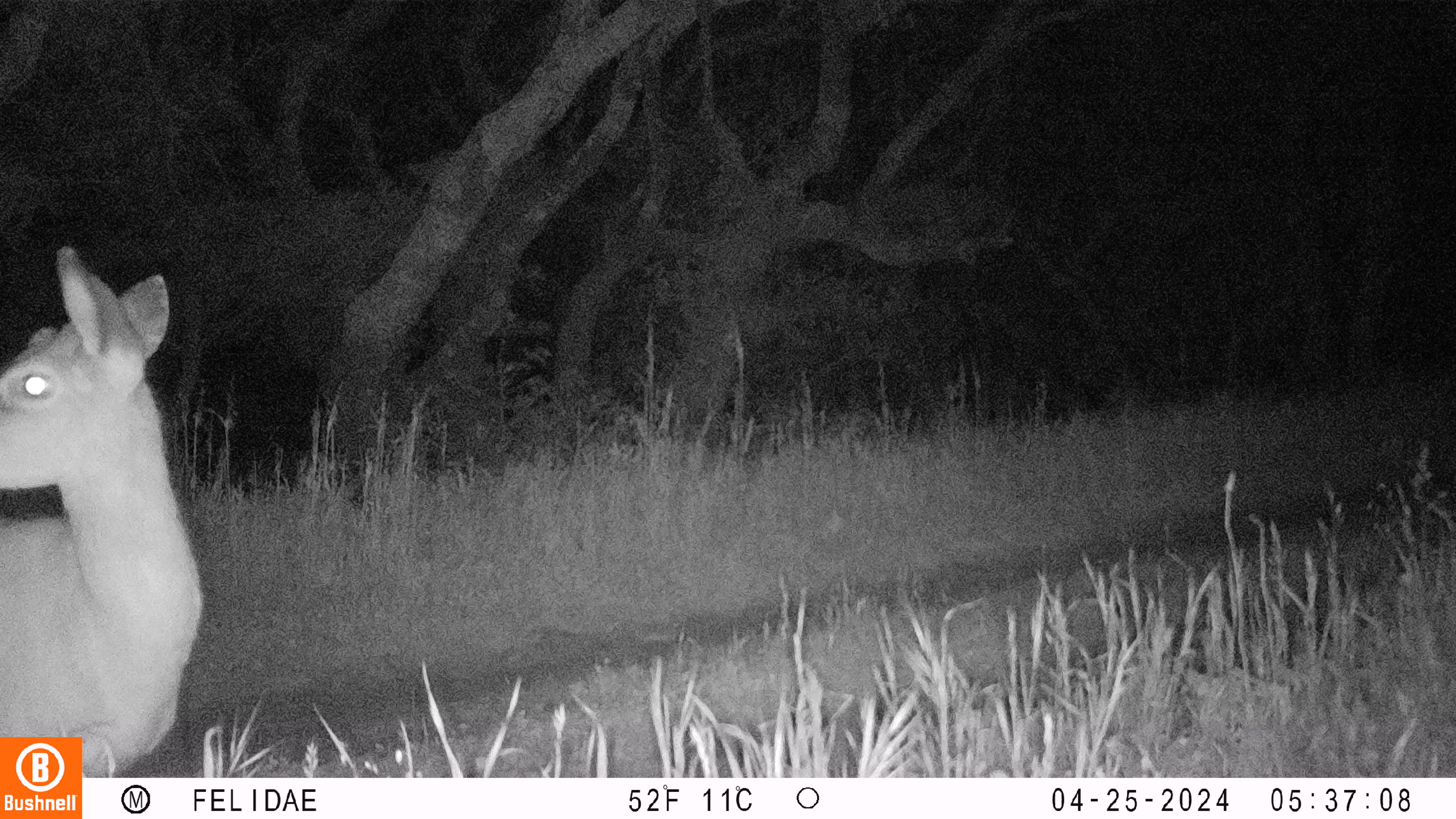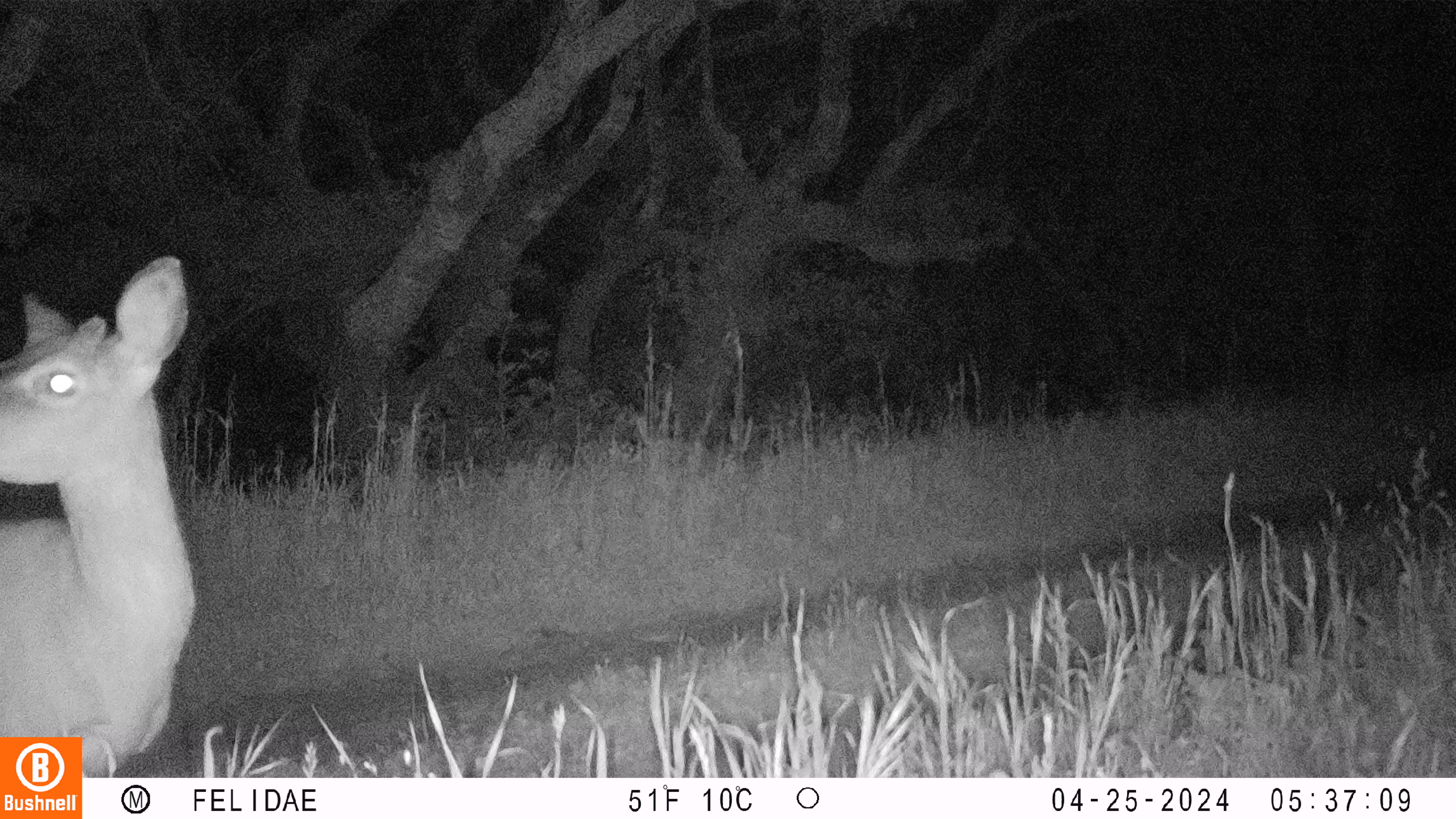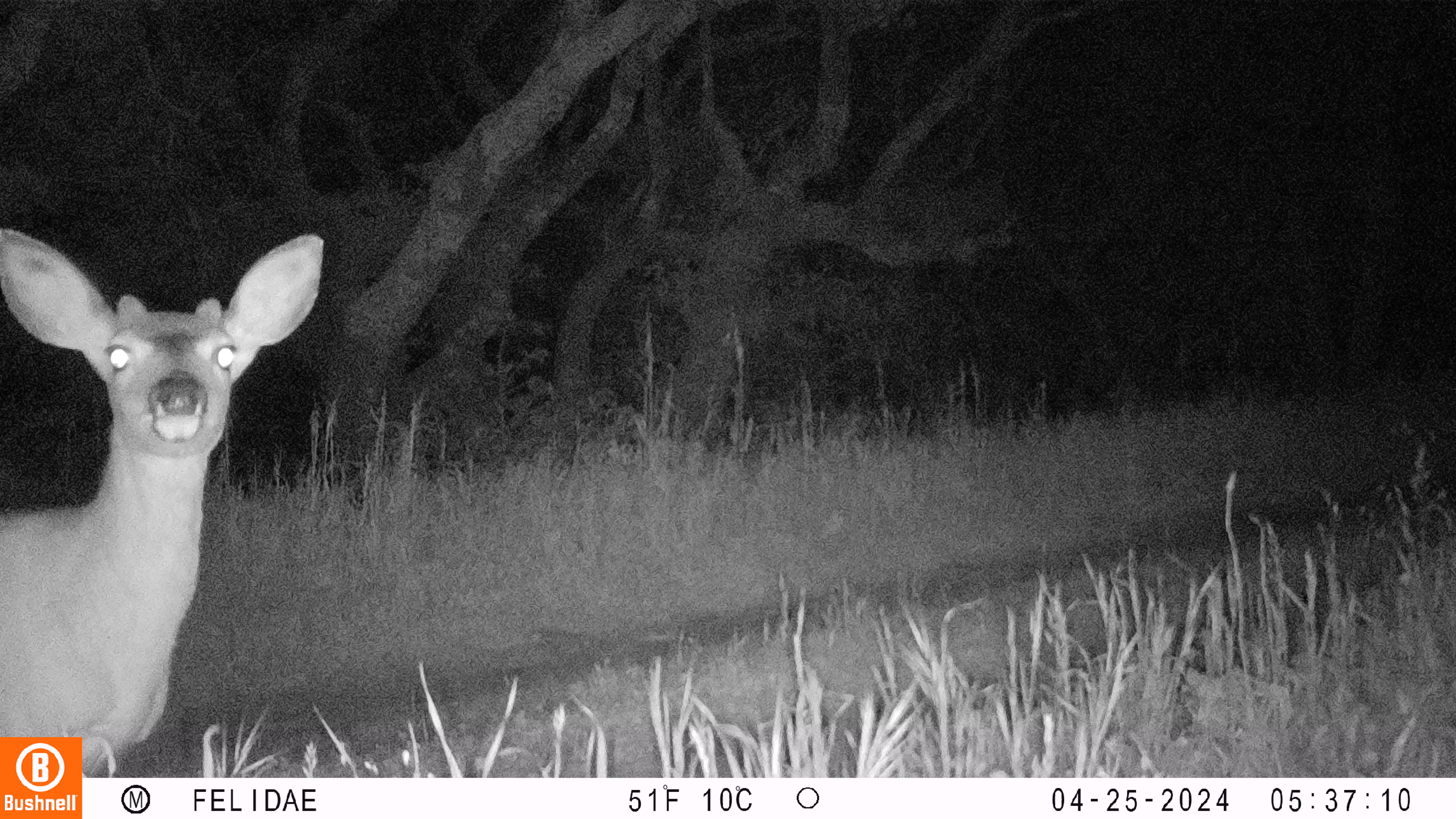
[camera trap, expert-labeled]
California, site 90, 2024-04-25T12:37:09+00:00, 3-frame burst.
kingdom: Animalia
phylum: Chordata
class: Mammalia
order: Artiodactyla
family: Cervidae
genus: Odocoileus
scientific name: Odocoileus hemionus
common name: mule deer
Mule deer (Odocoileus hemionus).